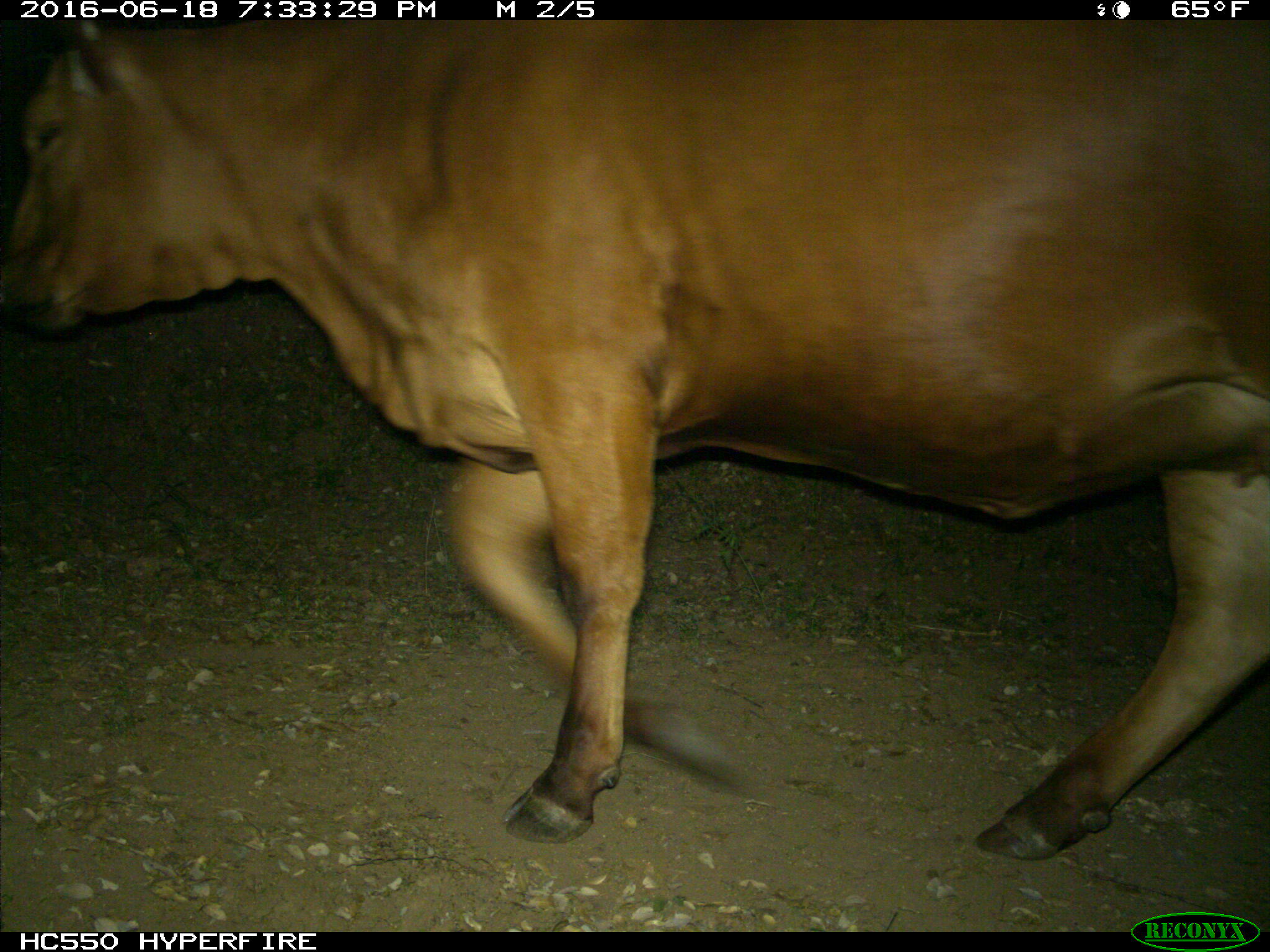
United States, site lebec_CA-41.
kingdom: Animalia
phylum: Chordata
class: Mammalia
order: Artiodactyla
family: Bovidae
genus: Bos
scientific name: Bos taurus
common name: domestic cow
Bos taurus (domestic cow).